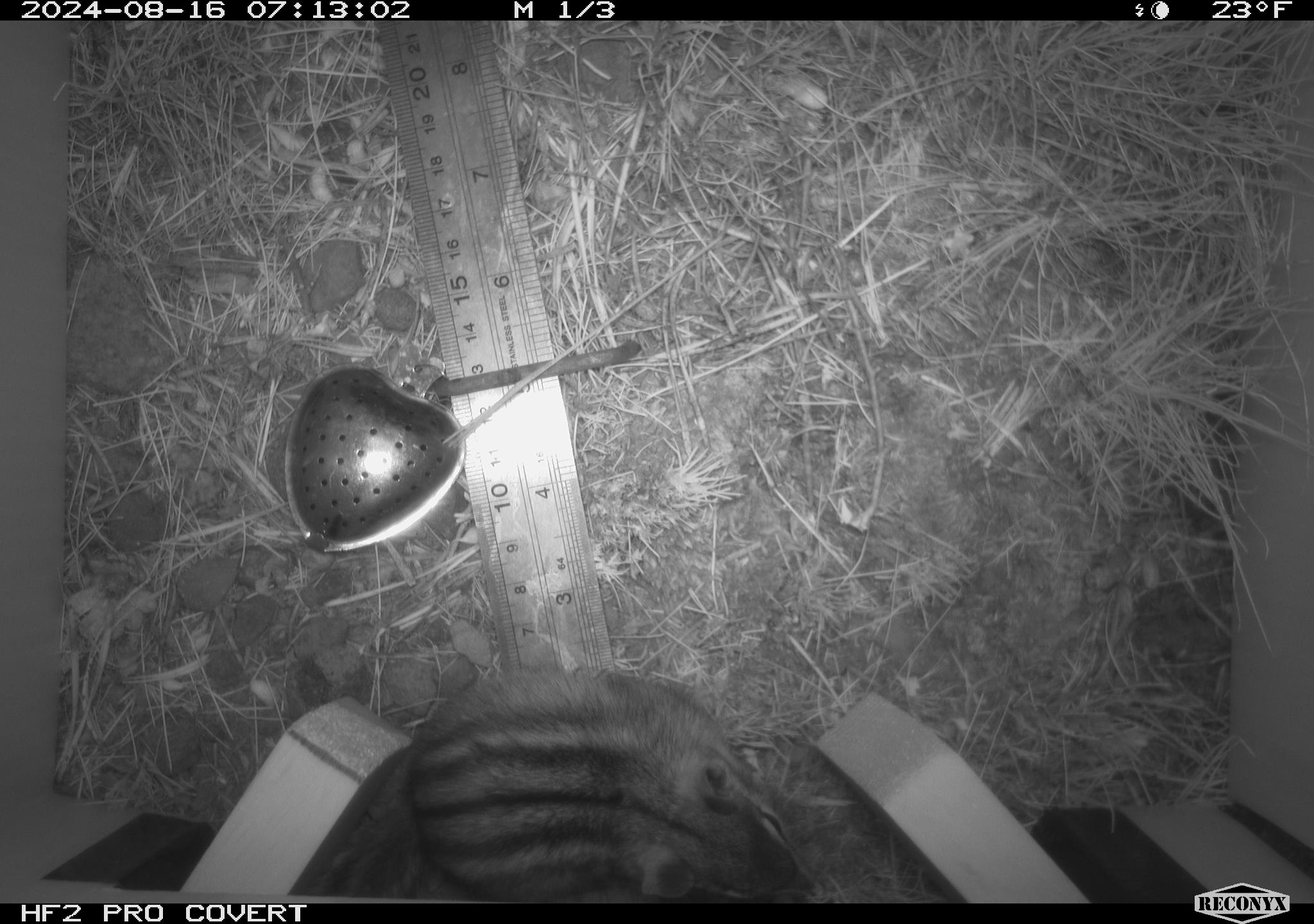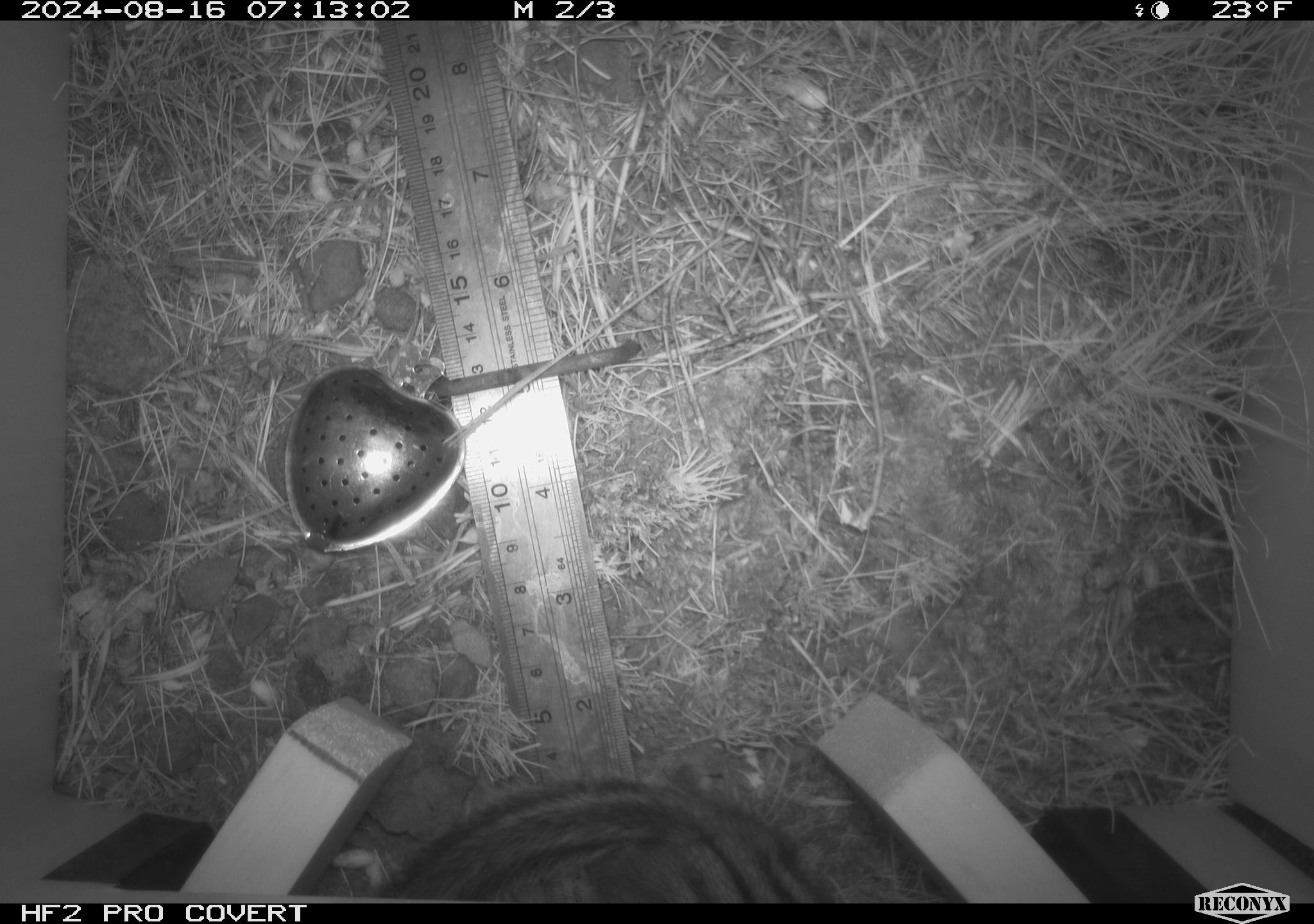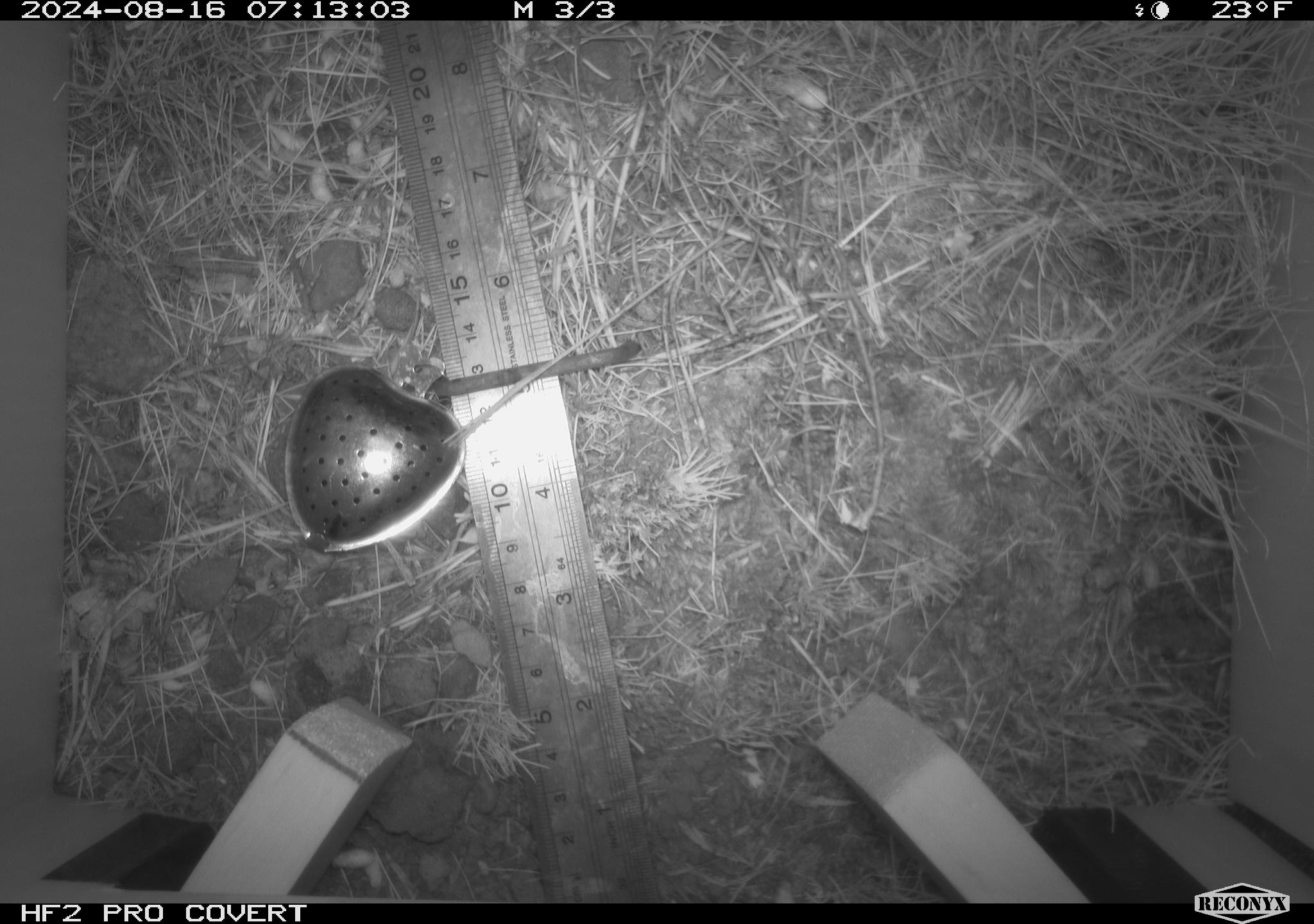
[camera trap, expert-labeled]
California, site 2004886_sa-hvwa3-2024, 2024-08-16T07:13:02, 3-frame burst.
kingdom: Animalia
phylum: Chordata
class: Mammalia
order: Rodentia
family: Sciuridae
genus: Neotamias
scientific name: Neotamias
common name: western chipmunks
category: neotamias species